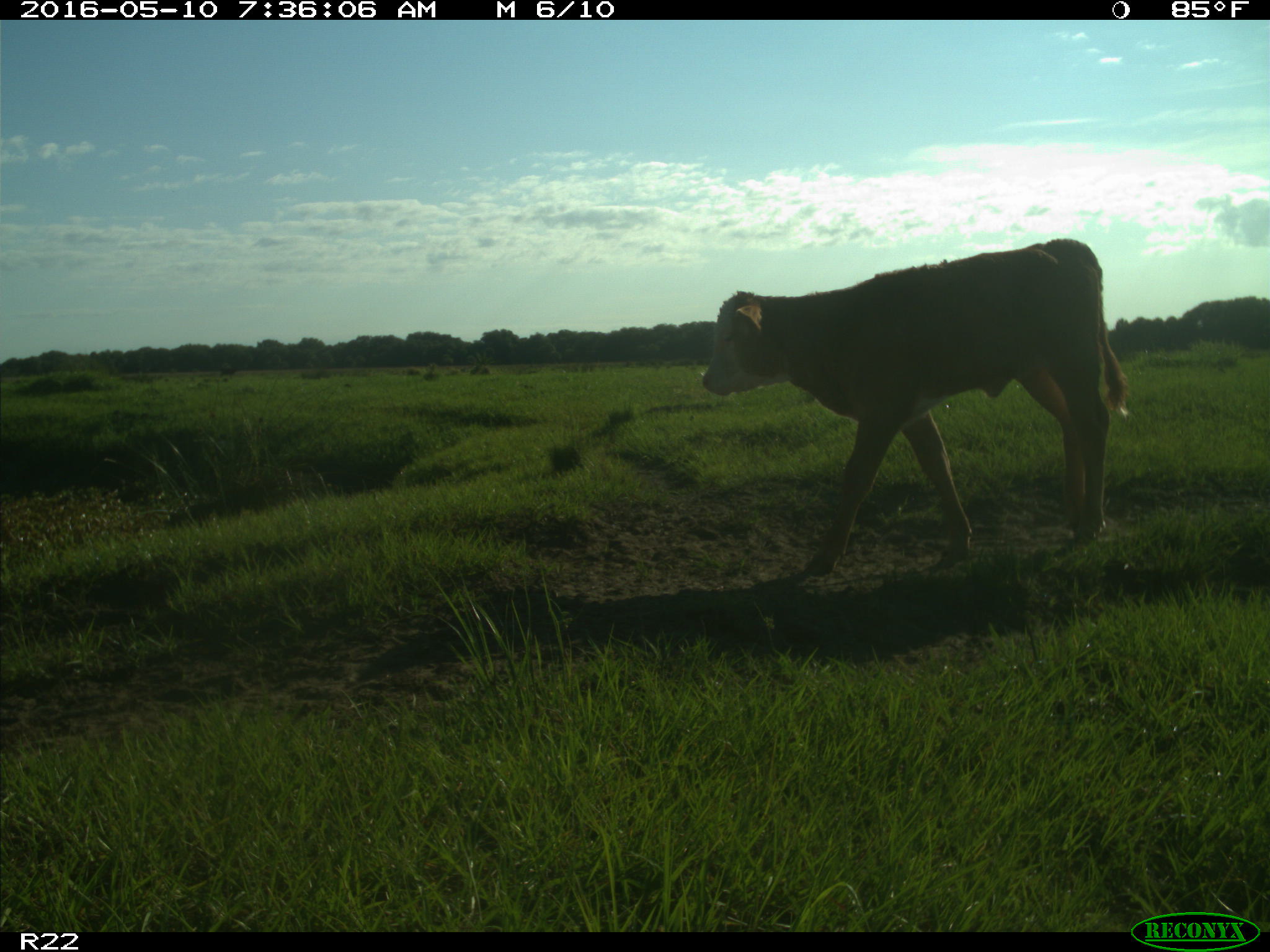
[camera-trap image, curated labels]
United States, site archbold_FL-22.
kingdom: Animalia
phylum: Chordata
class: Mammalia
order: Artiodactyla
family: Bovidae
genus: Bos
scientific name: Bos taurus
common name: domestic cow